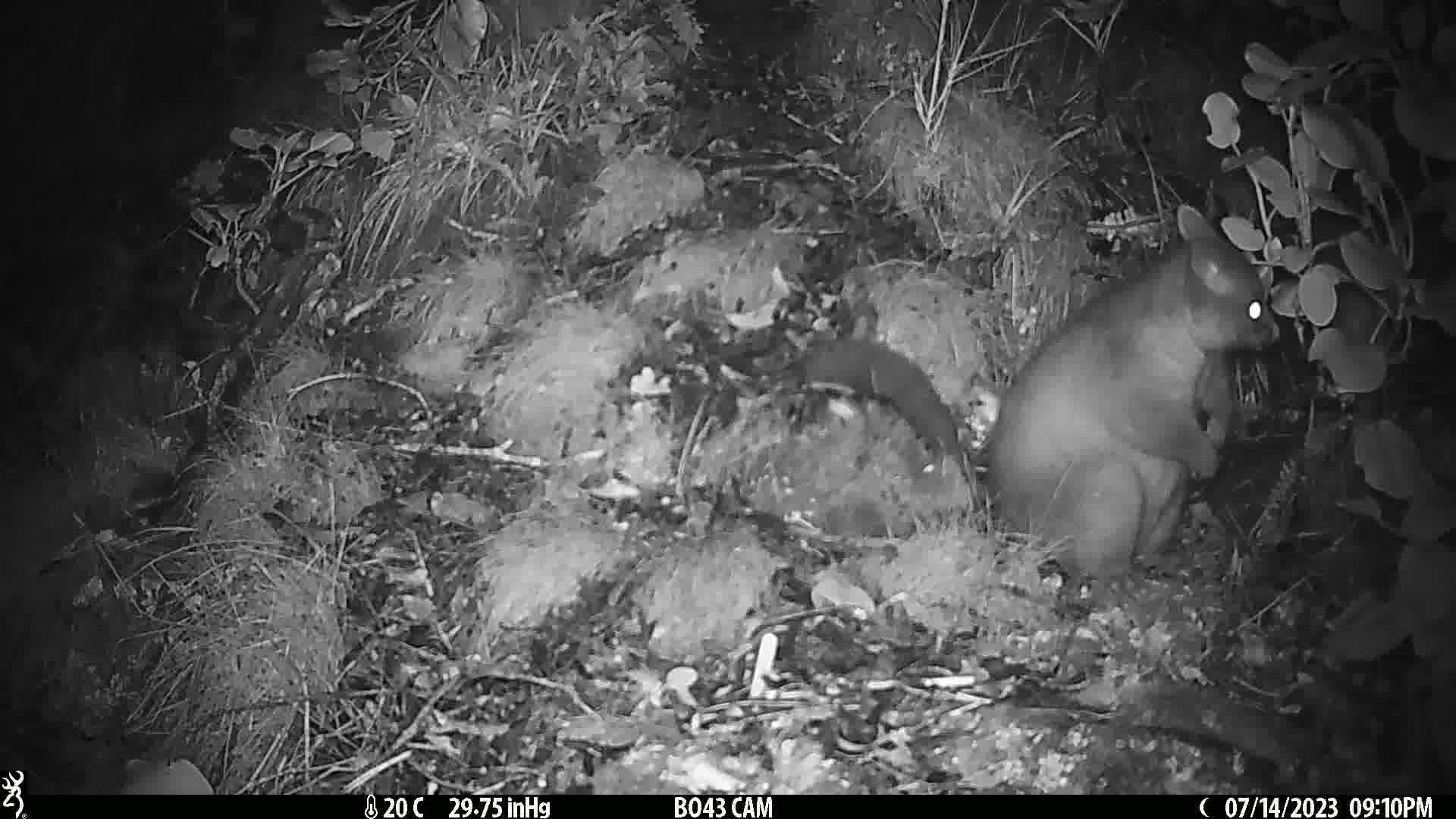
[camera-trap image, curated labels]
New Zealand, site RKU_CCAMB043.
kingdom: Animalia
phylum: Chordata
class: Mammalia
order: Diprotodontia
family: Phalangeridae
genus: Trichosurus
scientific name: Trichosurus vulpecula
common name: common brushtail possum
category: possum